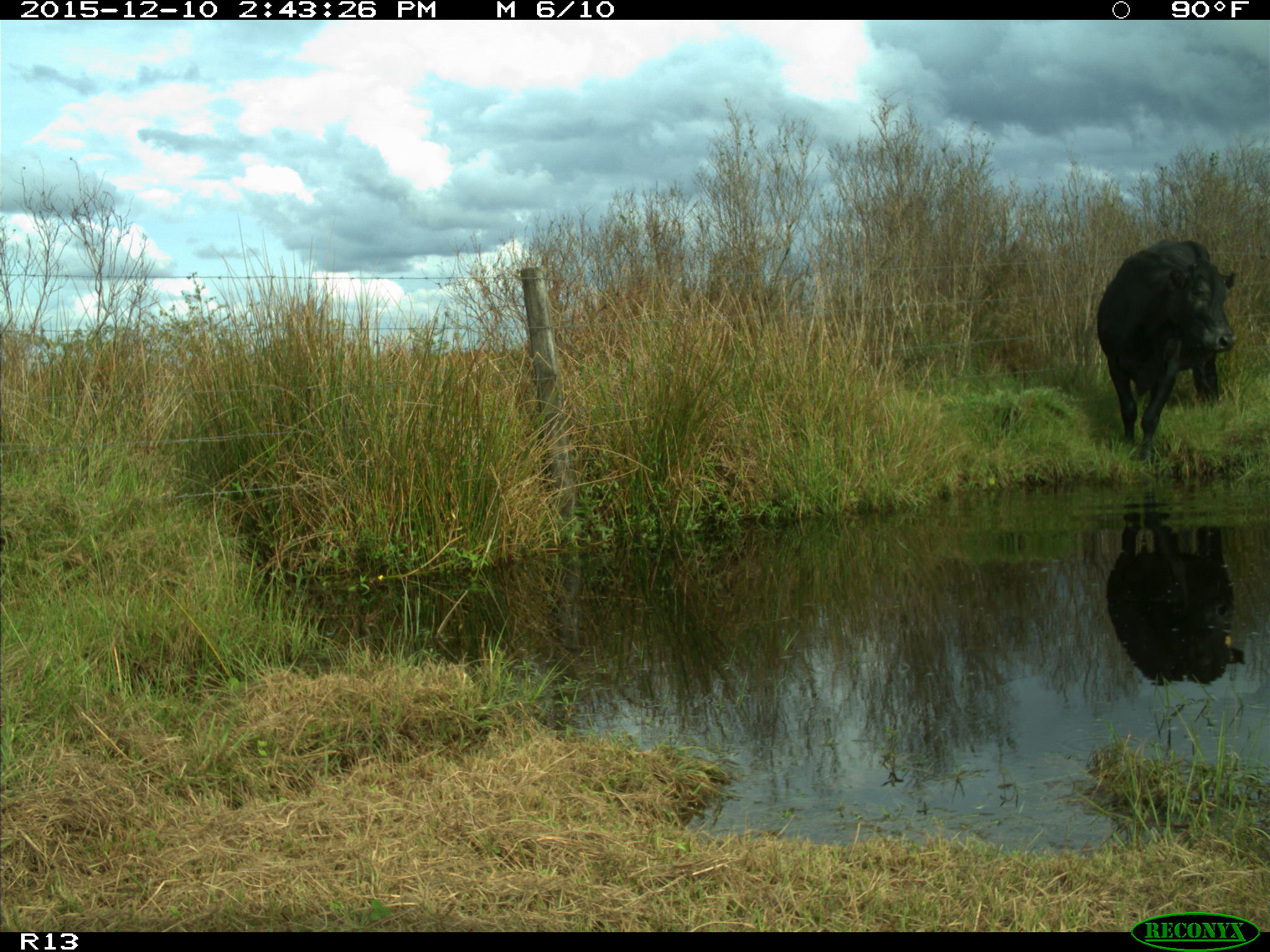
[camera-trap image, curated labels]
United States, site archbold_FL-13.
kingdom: Animalia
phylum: Chordata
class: Mammalia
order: Artiodactyla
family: Bovidae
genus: Bos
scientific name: Bos taurus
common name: domestic cow